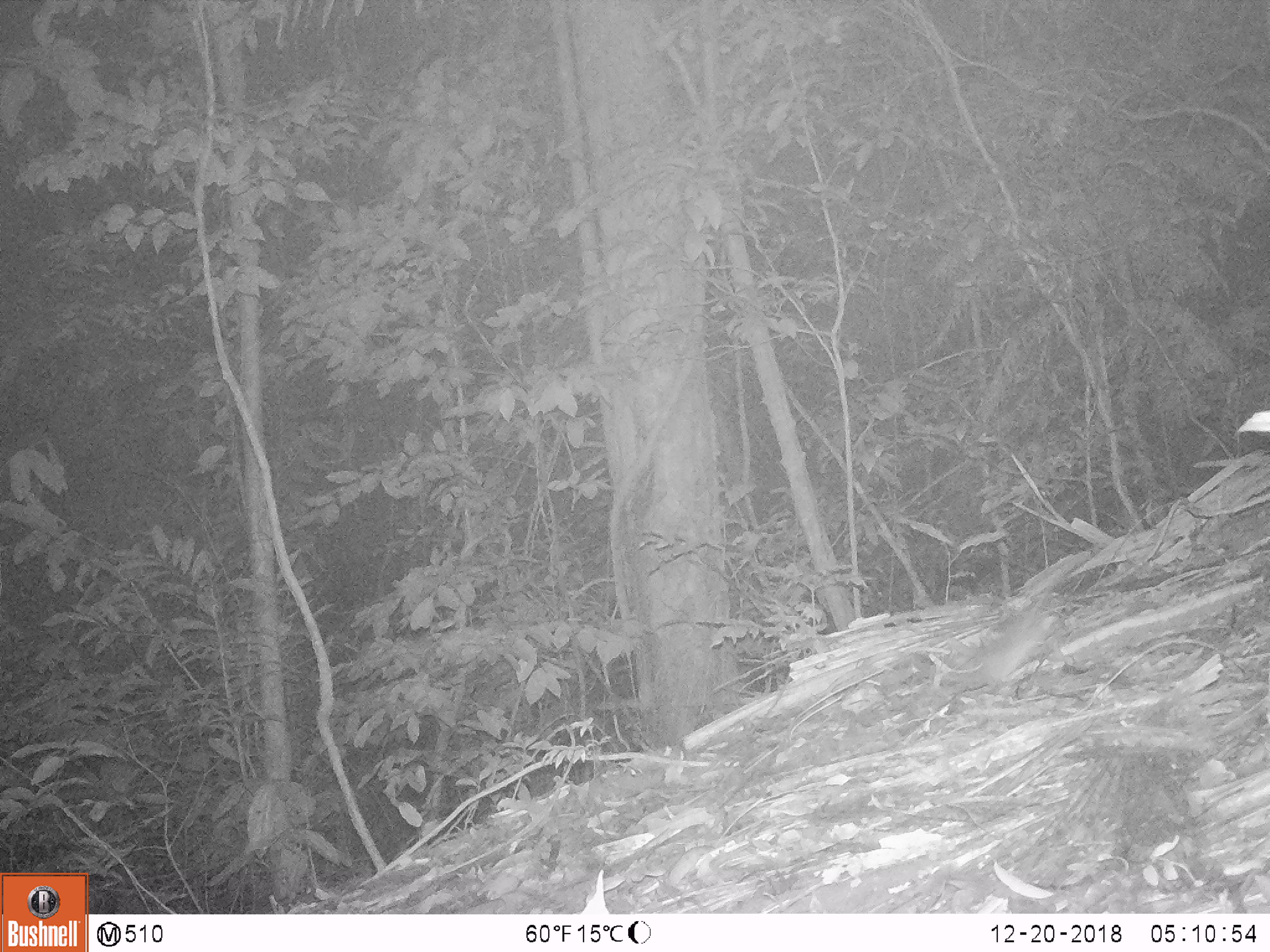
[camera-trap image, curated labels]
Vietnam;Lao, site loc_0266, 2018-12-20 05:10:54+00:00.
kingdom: Animalia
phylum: Chordata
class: Mammalia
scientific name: Mammalia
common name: mammal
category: unidentified small mammal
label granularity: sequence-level